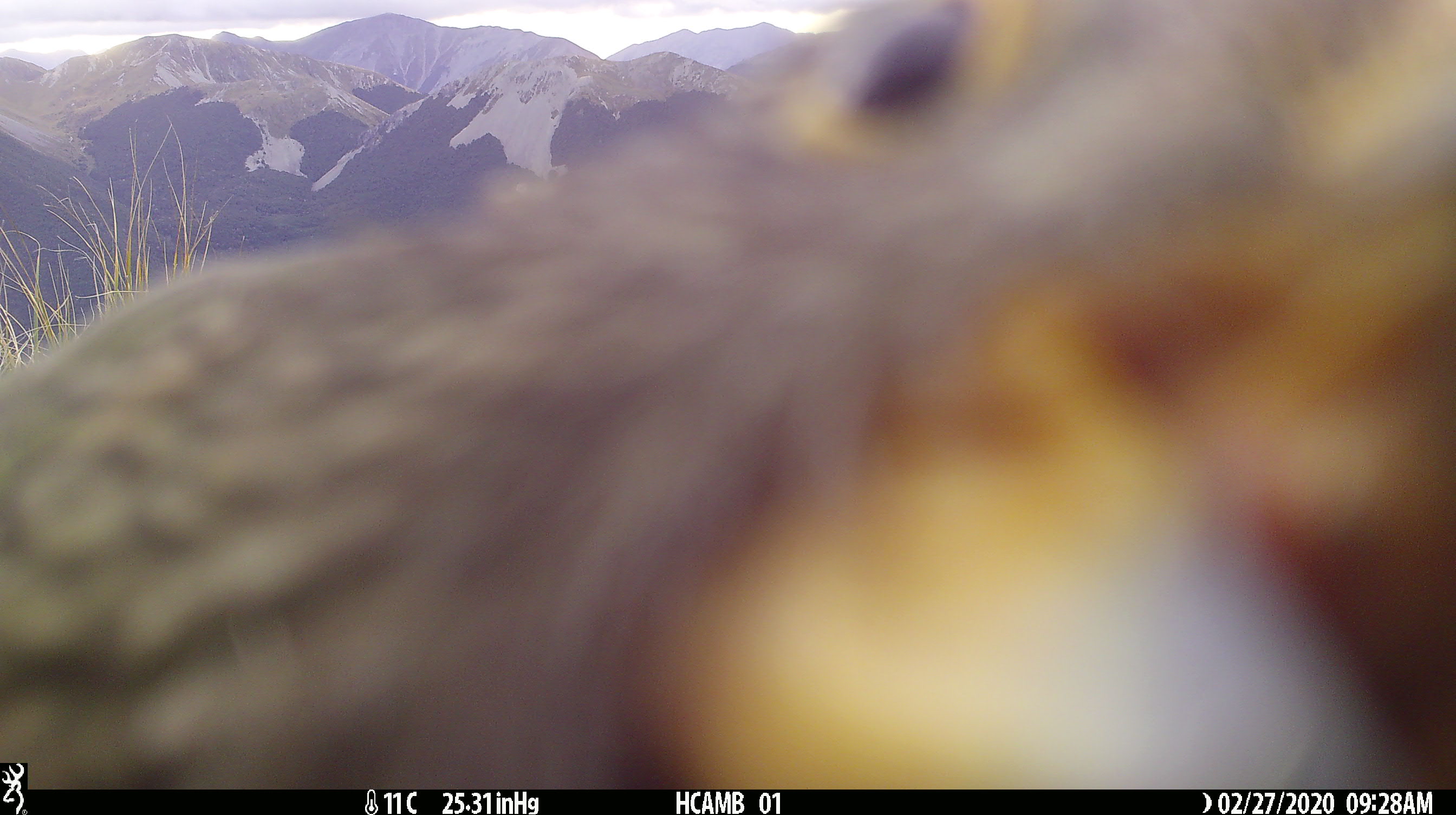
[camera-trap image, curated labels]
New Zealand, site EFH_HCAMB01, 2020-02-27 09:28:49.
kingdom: Animalia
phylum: Chordata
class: Aves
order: Psittaciformes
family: Strigopidae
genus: Nestor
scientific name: Nestor notabilis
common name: kea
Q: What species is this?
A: Kea (Nestor notabilis).